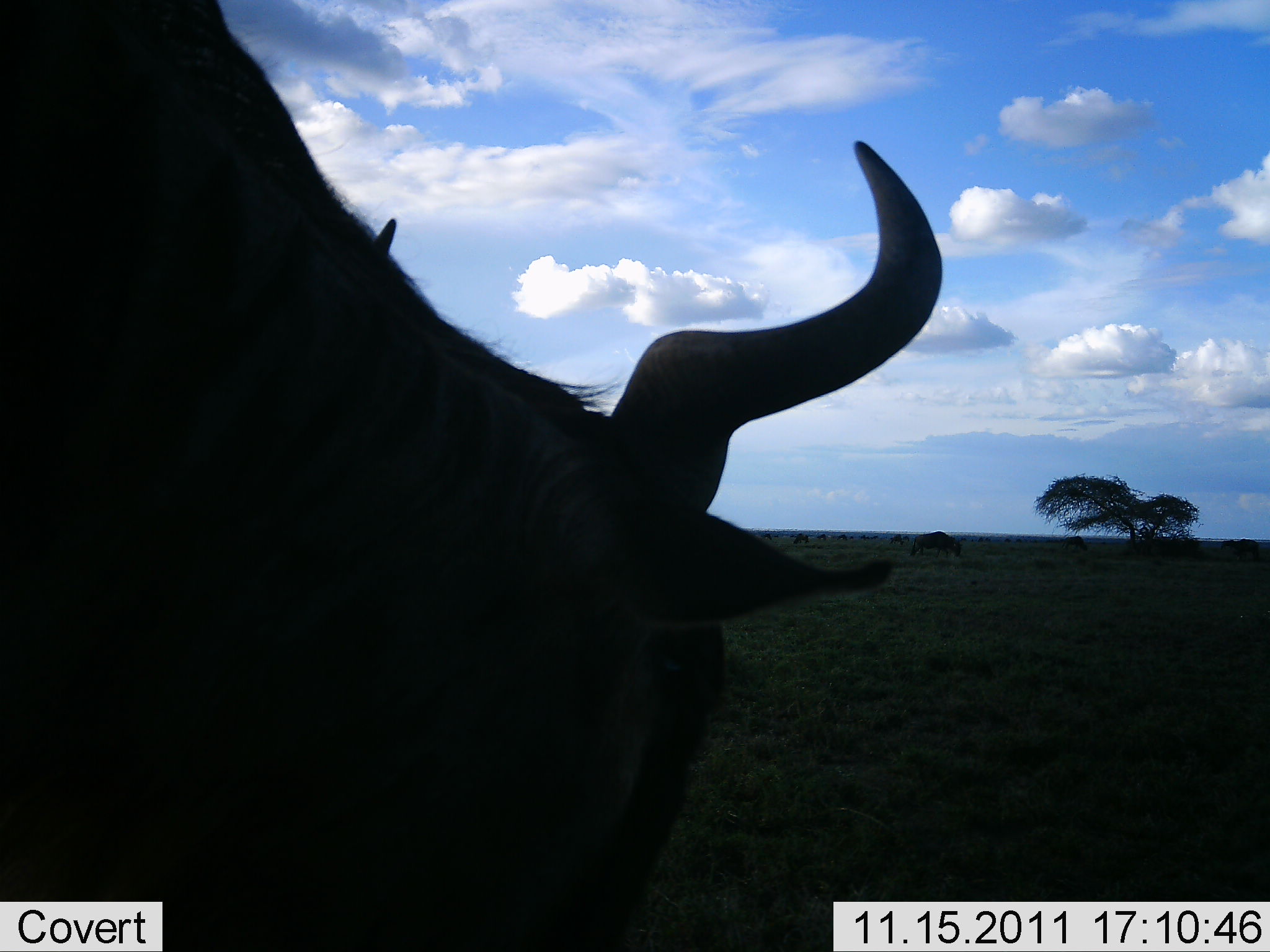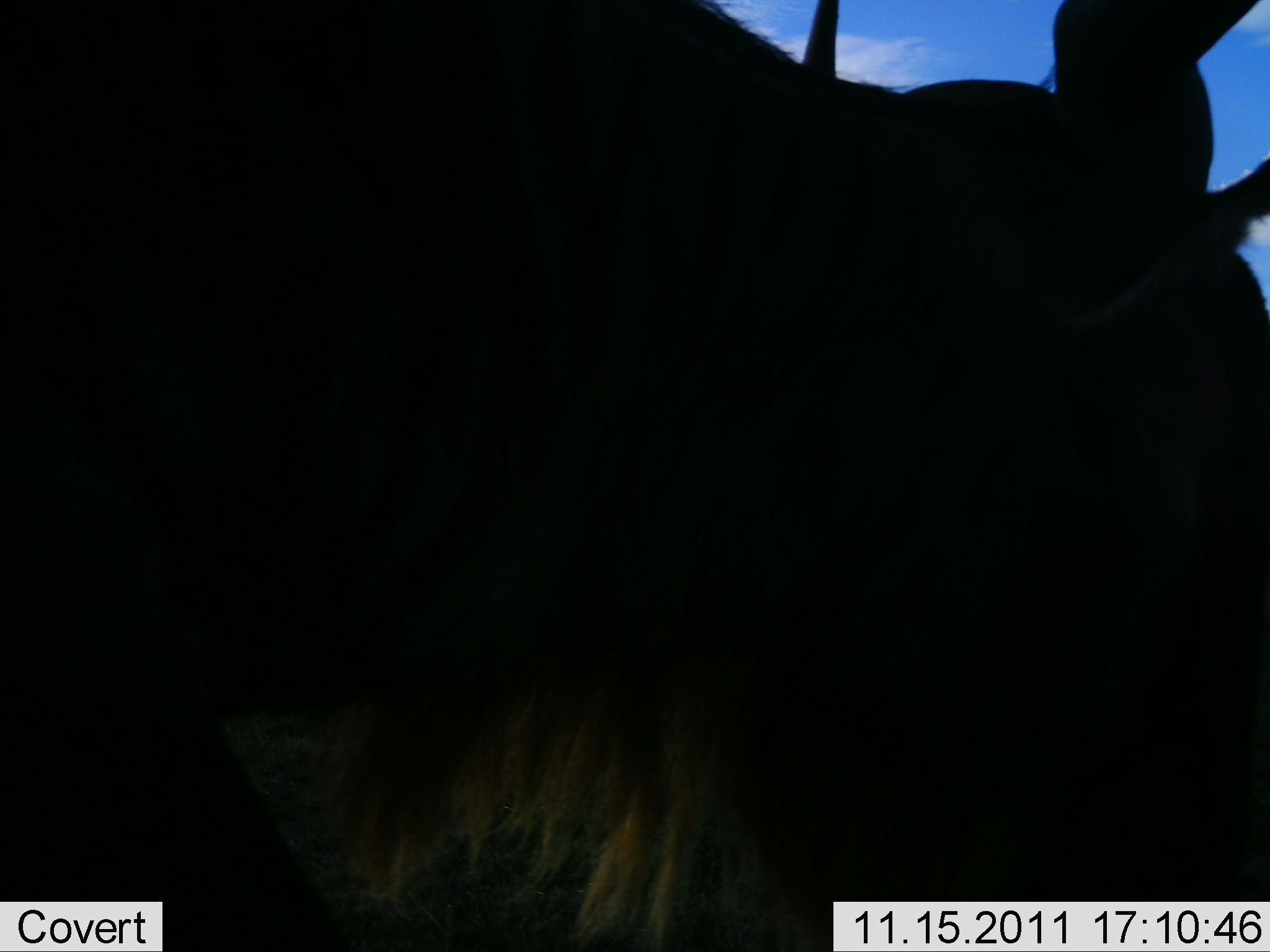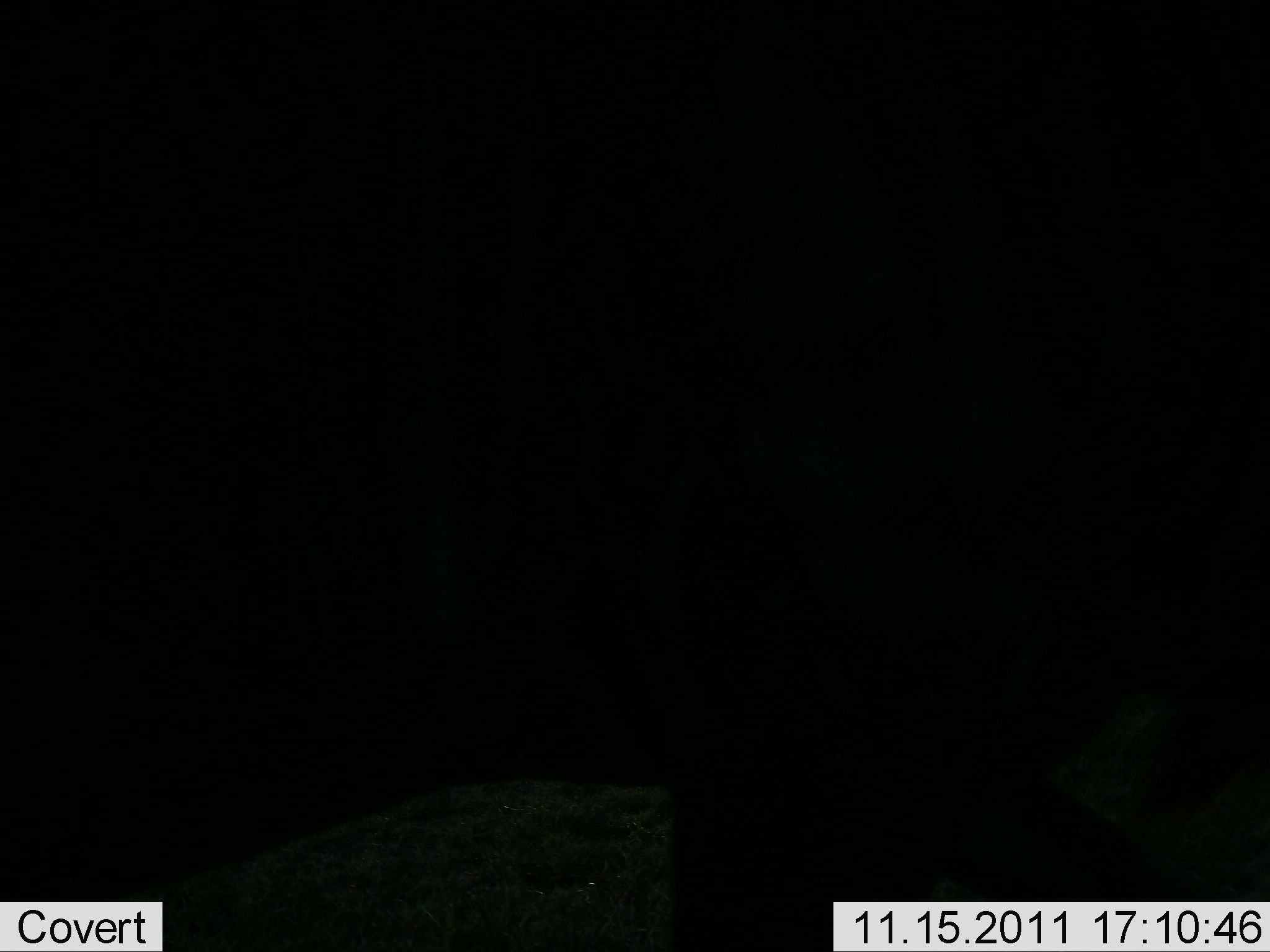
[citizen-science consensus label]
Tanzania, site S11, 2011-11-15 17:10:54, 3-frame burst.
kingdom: Animalia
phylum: Chordata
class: Mammalia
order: Artiodactyla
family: Bovidae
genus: Connochaetes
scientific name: Connochaetes taurinus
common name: blue wildebeest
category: wildebeest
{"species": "wildebeest (blue wildebeest) (Connochaetes taurinus)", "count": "1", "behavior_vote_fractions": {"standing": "46%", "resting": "0%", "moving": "62%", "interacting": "8%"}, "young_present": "0%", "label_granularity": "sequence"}